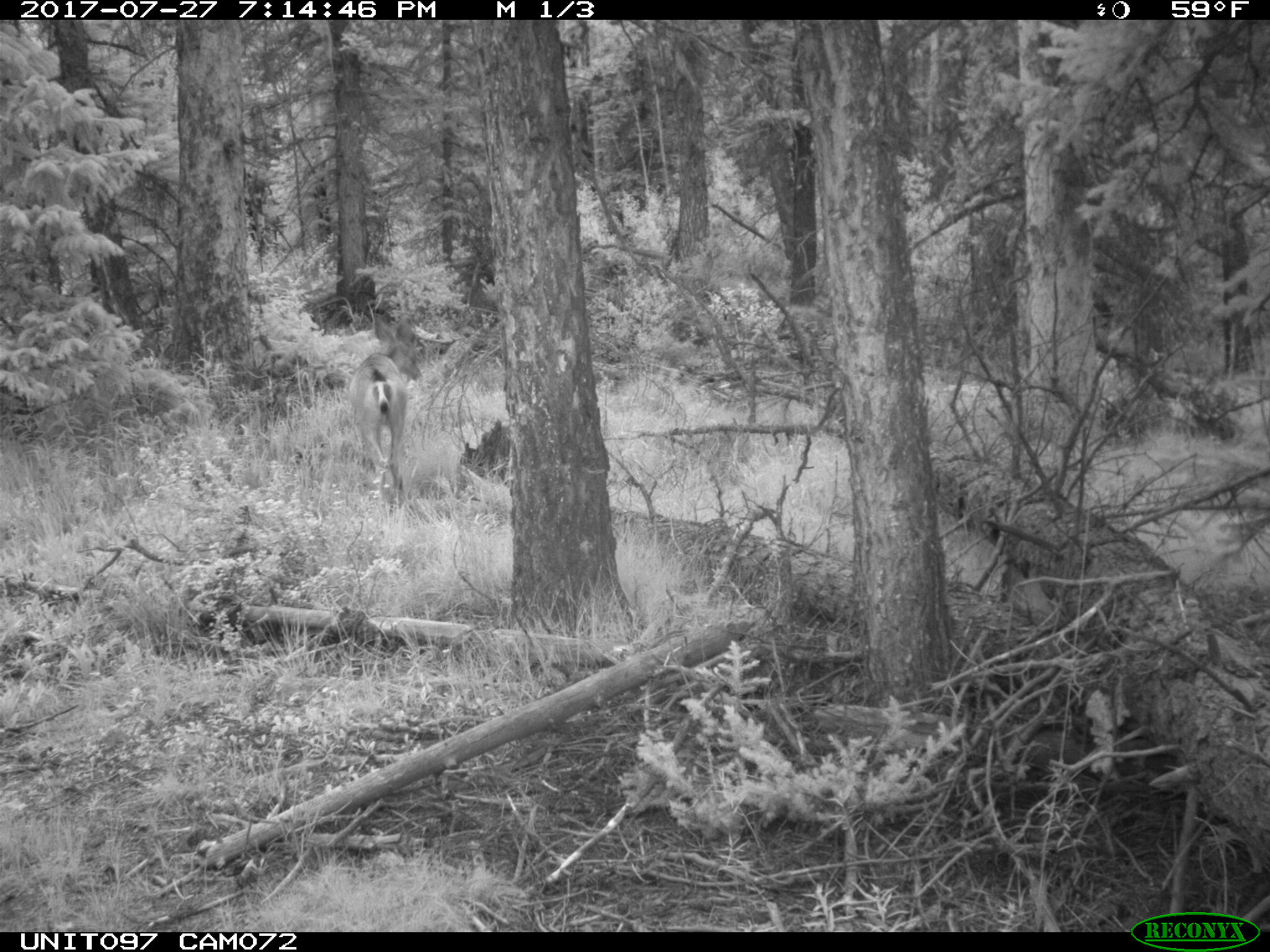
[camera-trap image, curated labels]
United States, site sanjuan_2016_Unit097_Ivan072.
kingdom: Animalia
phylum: Chordata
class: Mammalia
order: Artiodactyla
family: Cervidae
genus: Odocoileus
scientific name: Odocoileus hemionus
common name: mule deer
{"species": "Odocoileus hemionus (mule deer)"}